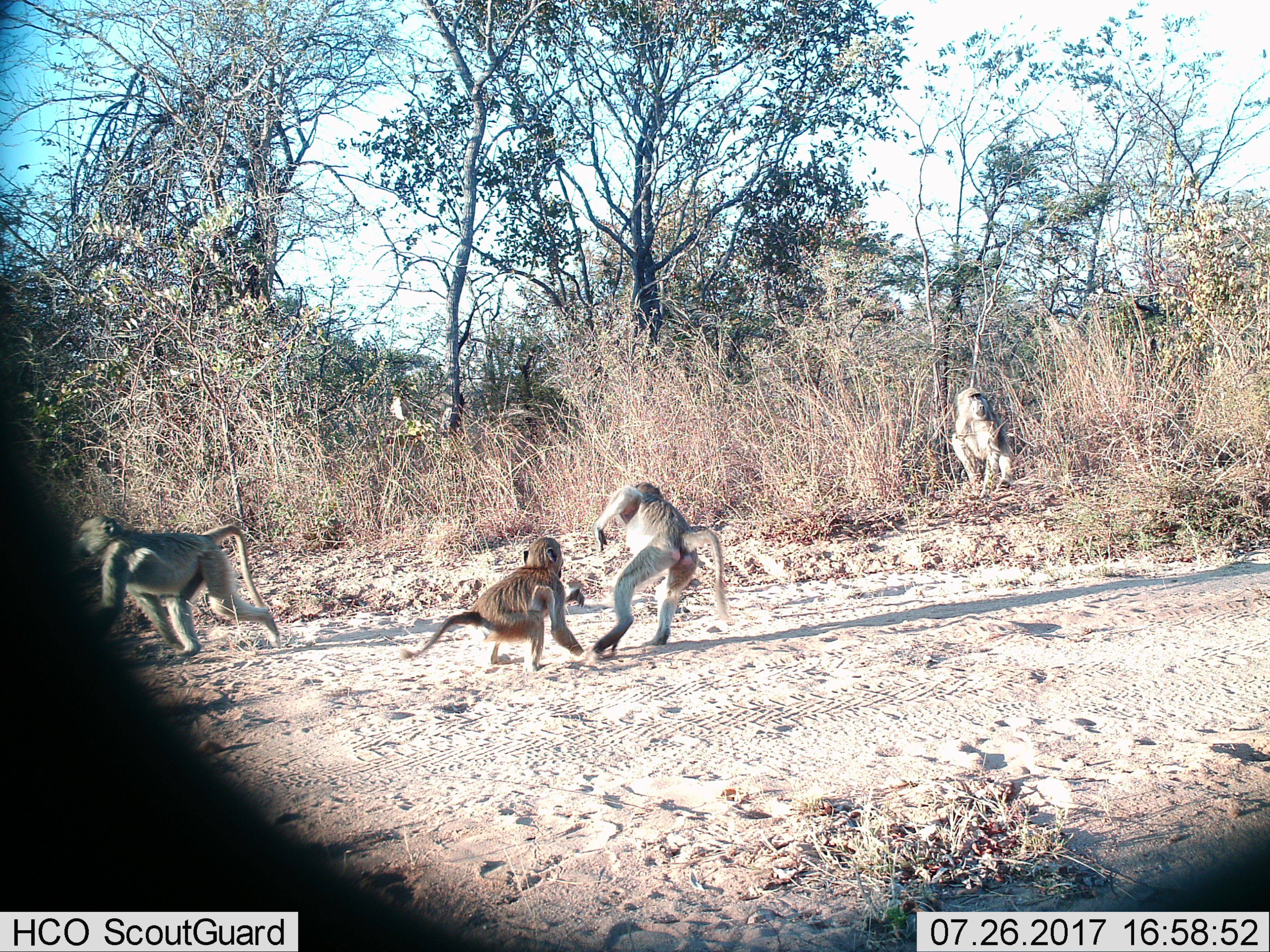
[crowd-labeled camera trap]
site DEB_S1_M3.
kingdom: Animalia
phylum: Chordata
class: Mammalia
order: Primates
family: Cercopithecidae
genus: Papio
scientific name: Papio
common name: baboon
Baboon (Papio), count 4. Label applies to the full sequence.